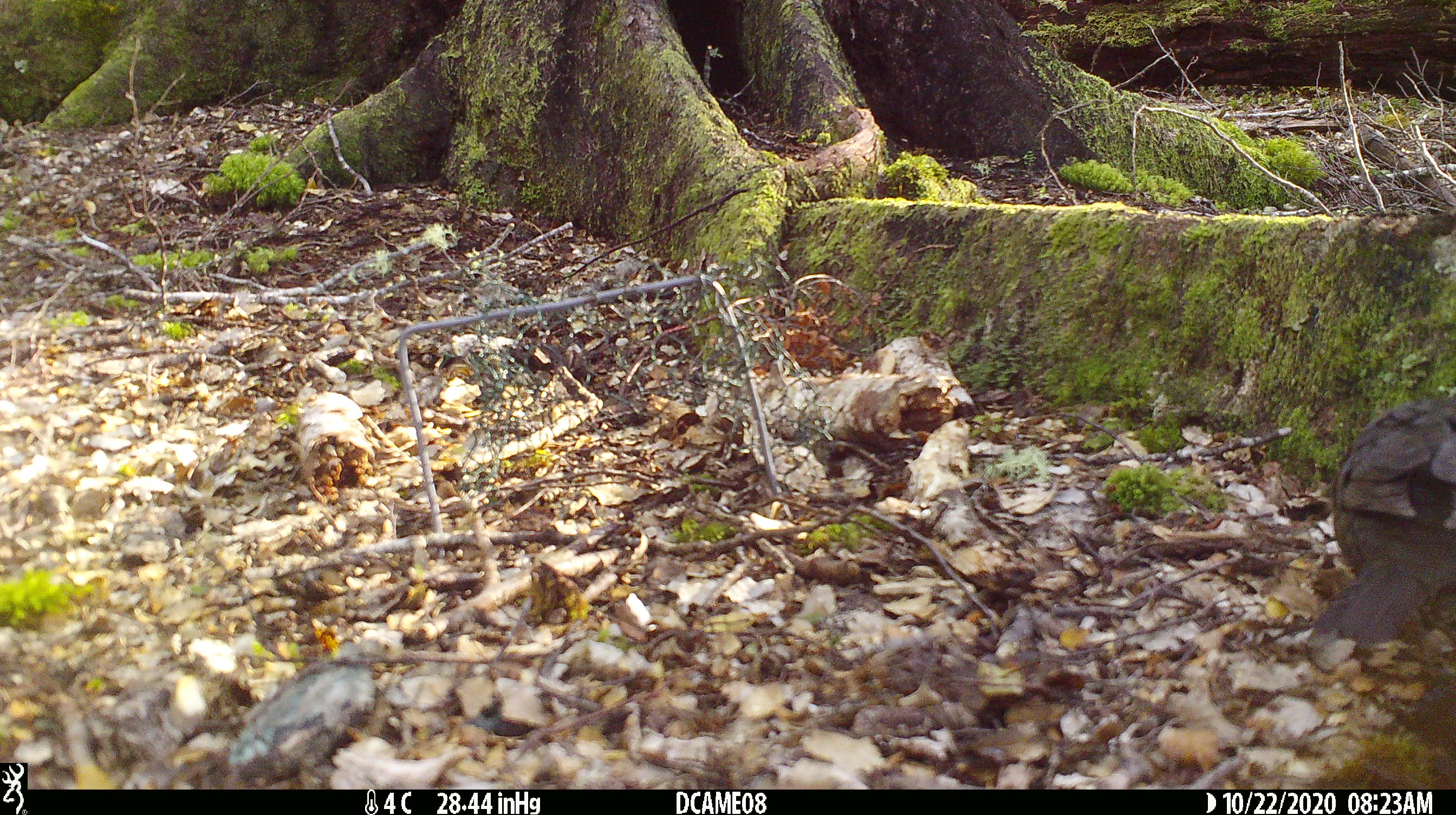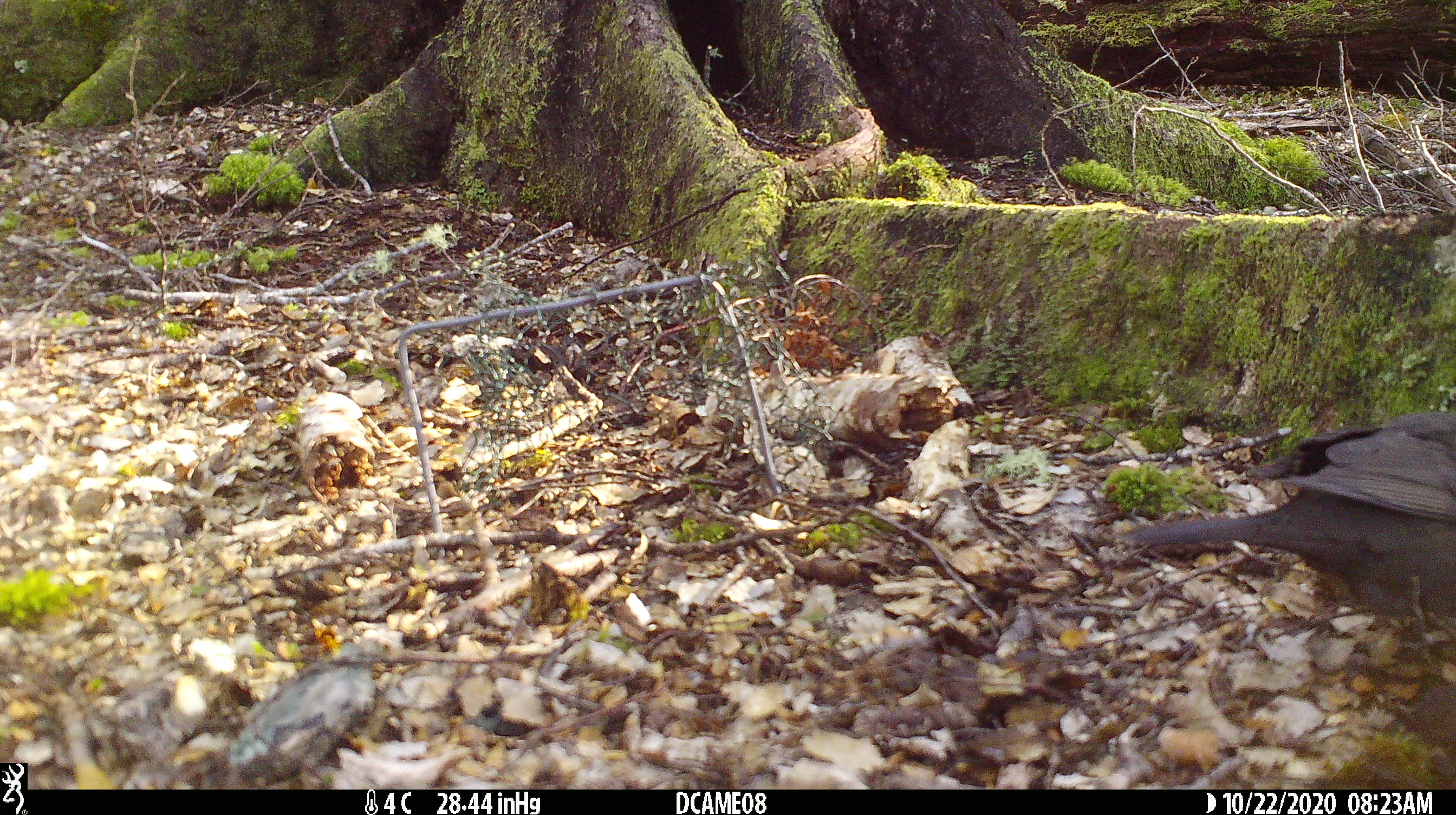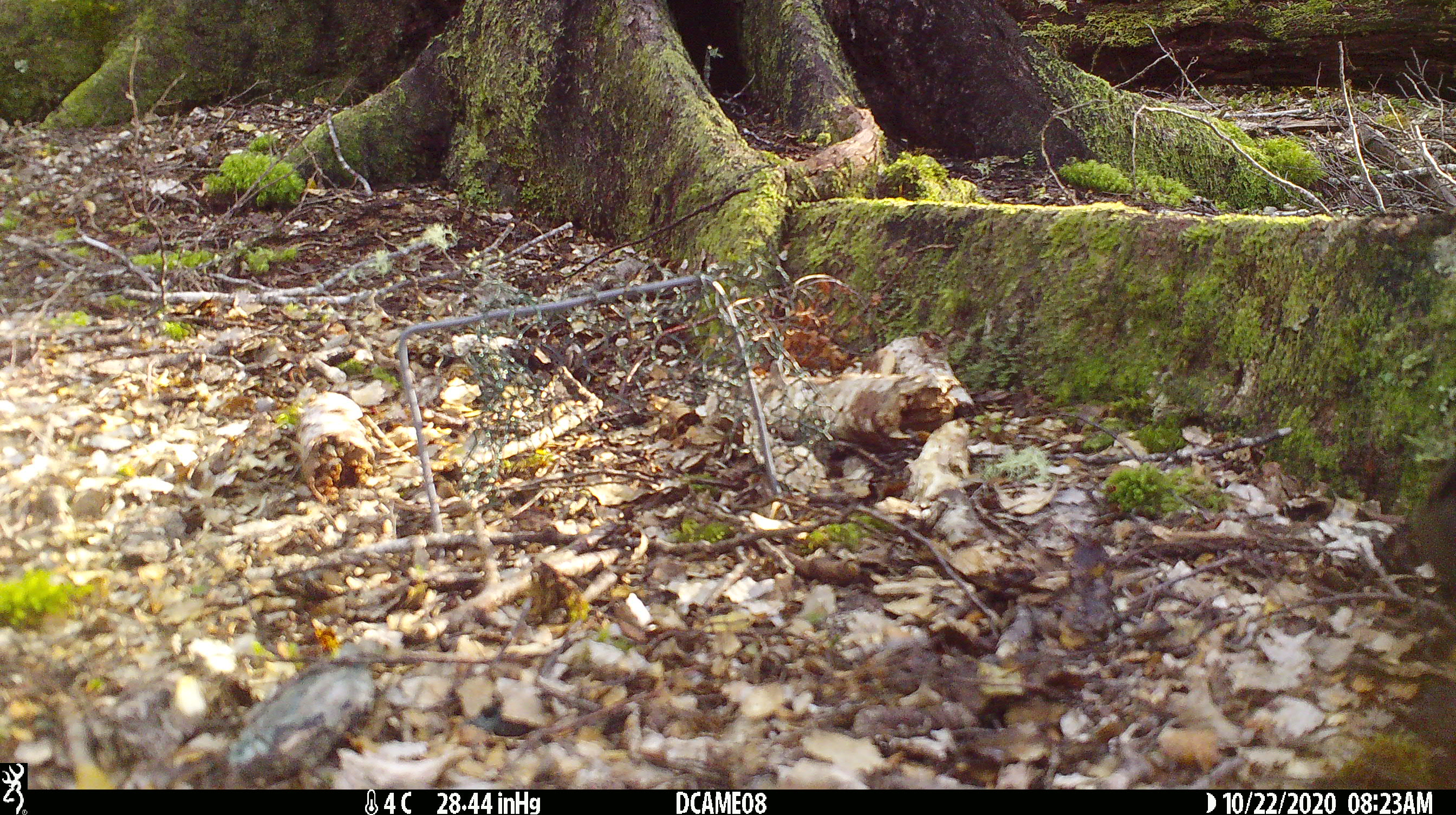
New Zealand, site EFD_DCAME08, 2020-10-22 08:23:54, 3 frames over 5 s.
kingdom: Animalia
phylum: Chordata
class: Aves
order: Passeriformes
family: Turdidae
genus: Turdus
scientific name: Turdus merula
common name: eurasian blackbird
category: blackbird